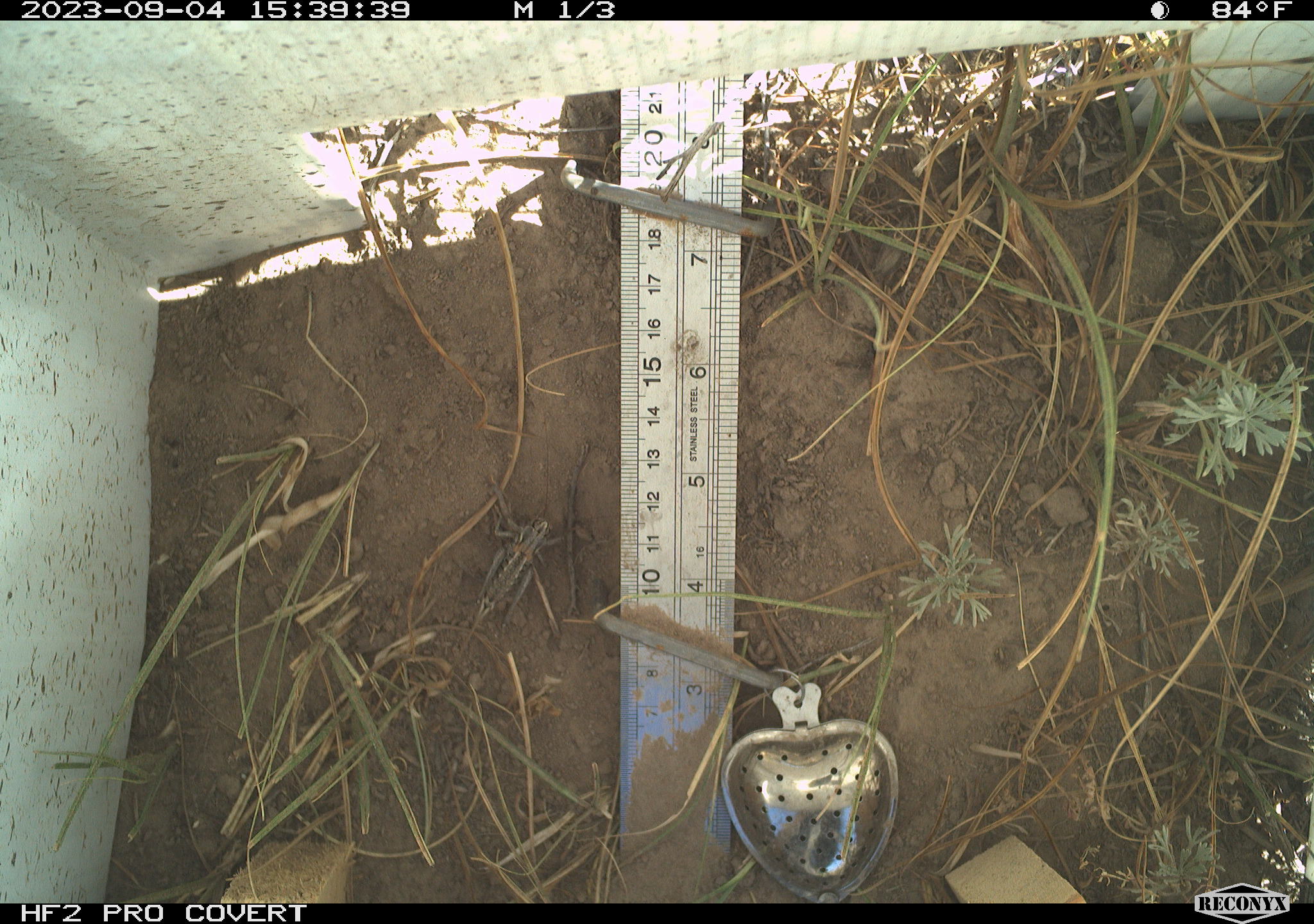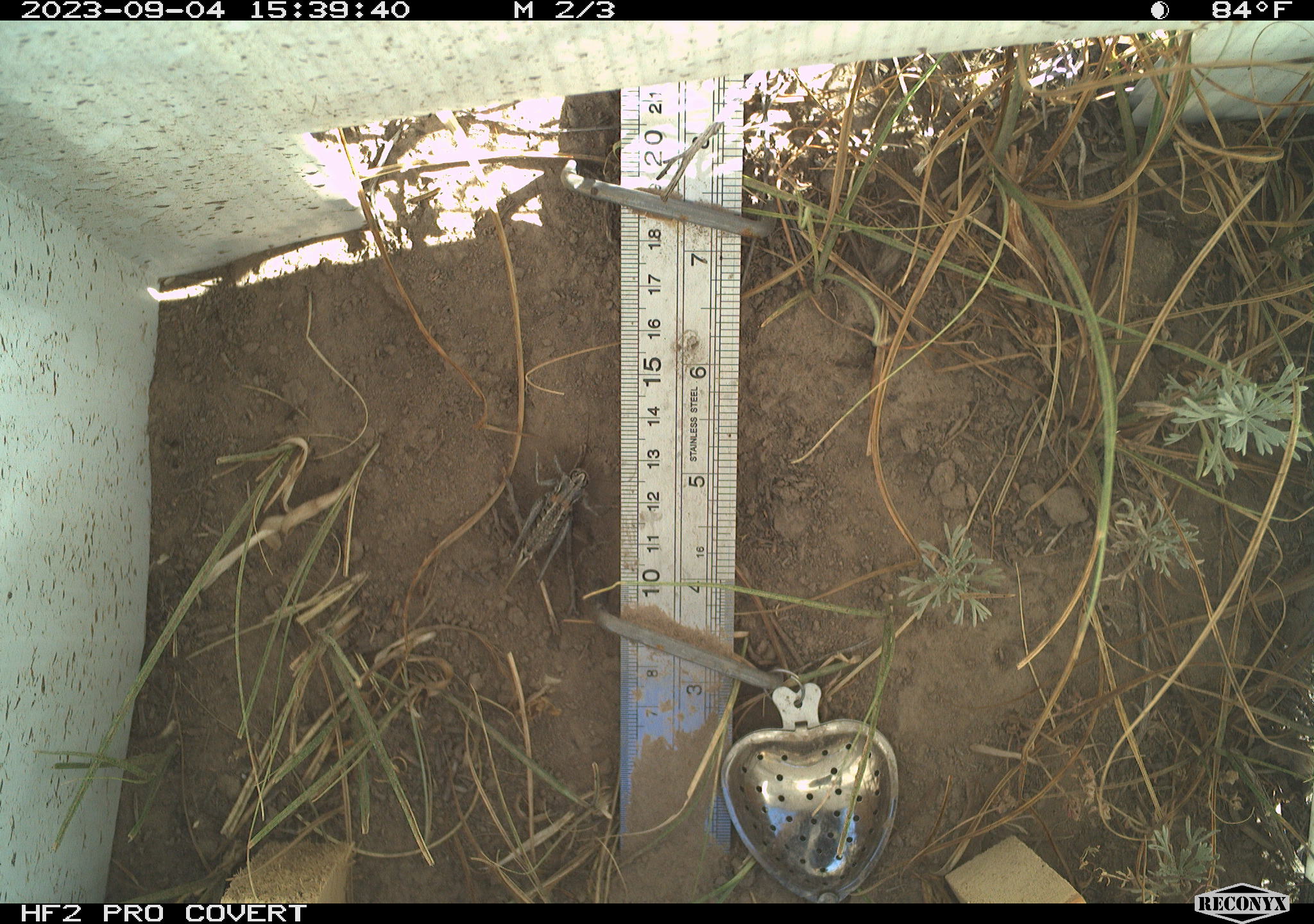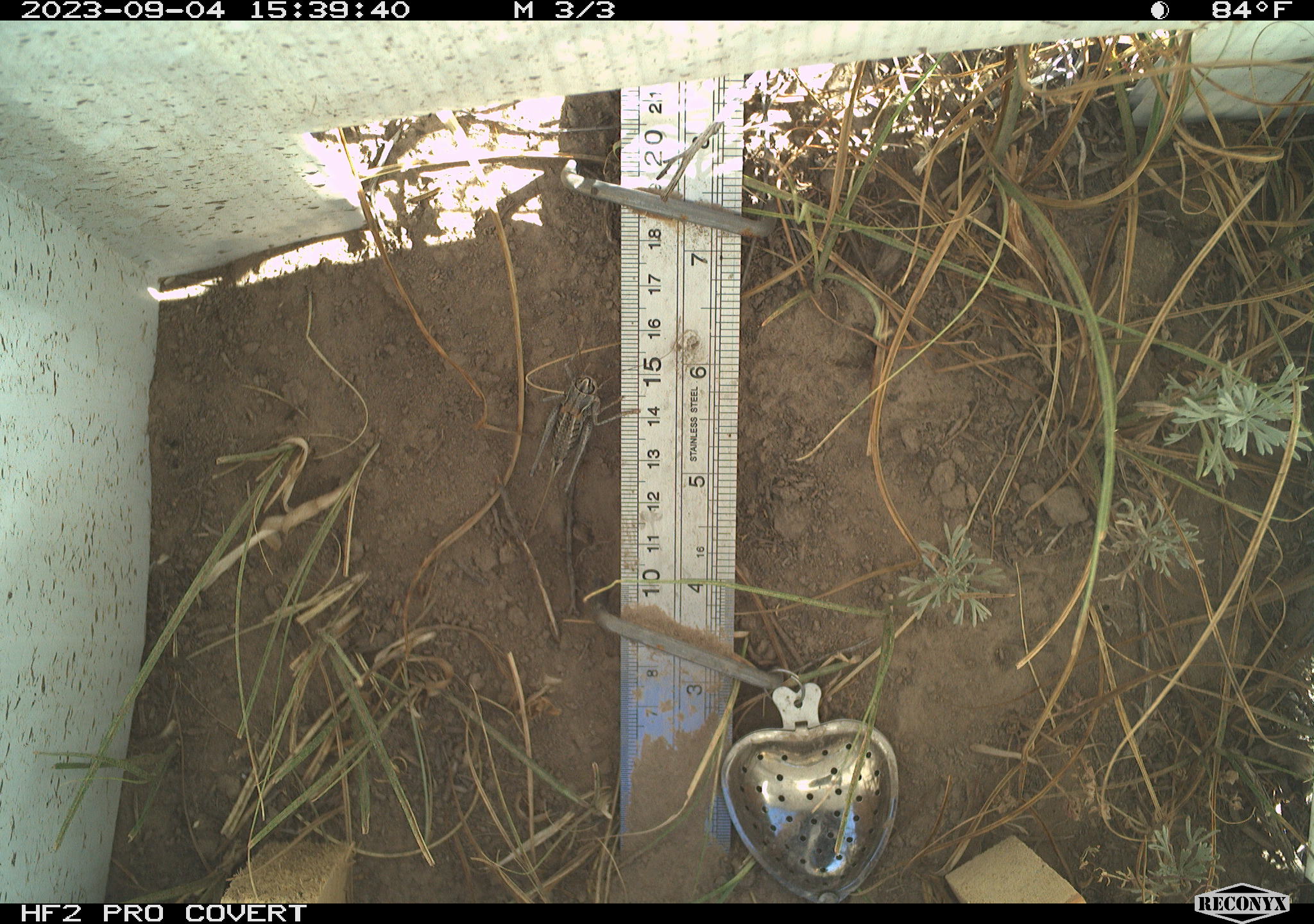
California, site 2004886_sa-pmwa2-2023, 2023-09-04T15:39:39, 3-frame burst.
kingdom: Animalia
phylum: Arthropoda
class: Insecta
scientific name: Insecta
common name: insect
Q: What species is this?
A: Insect (Insecta).